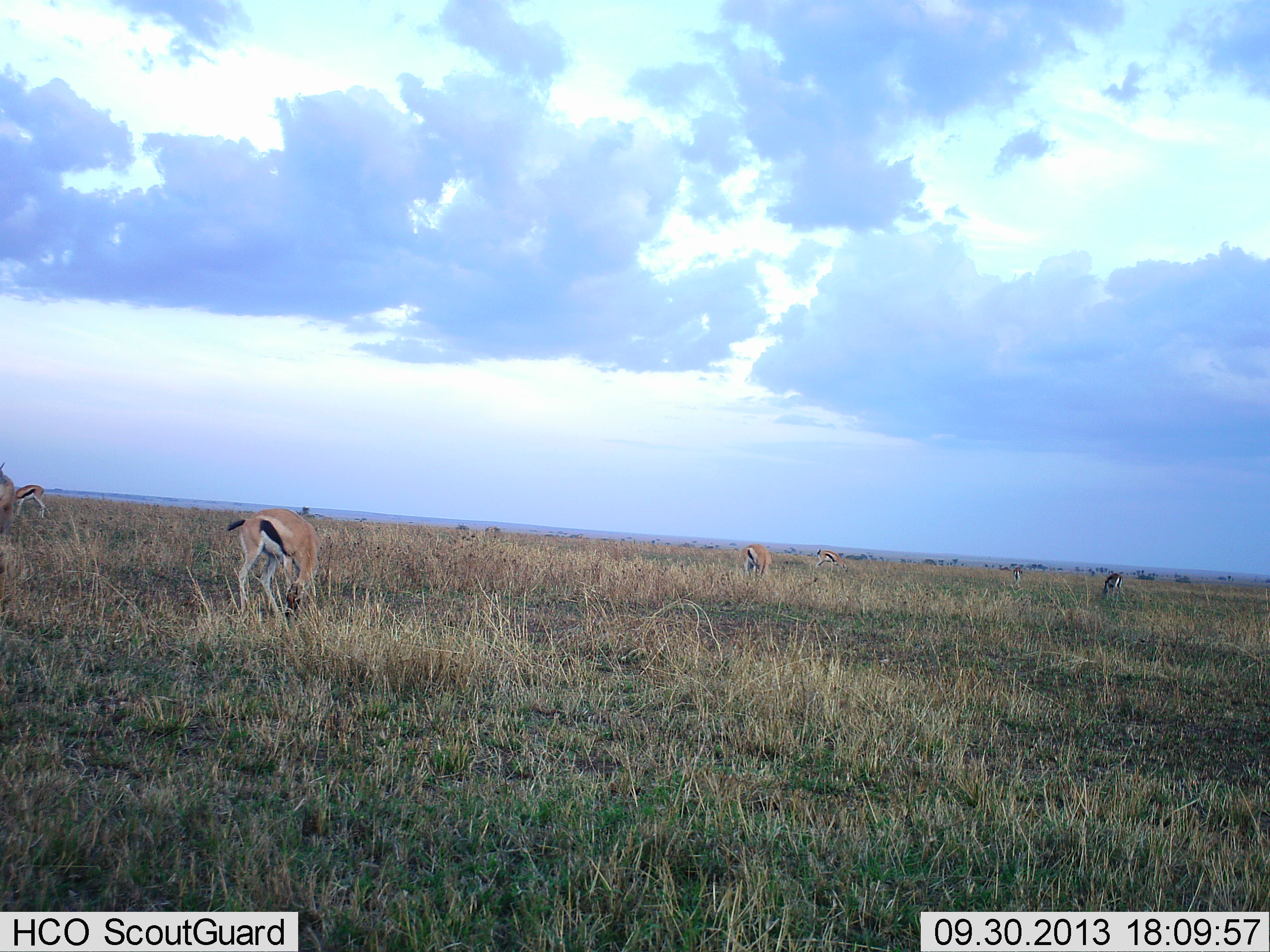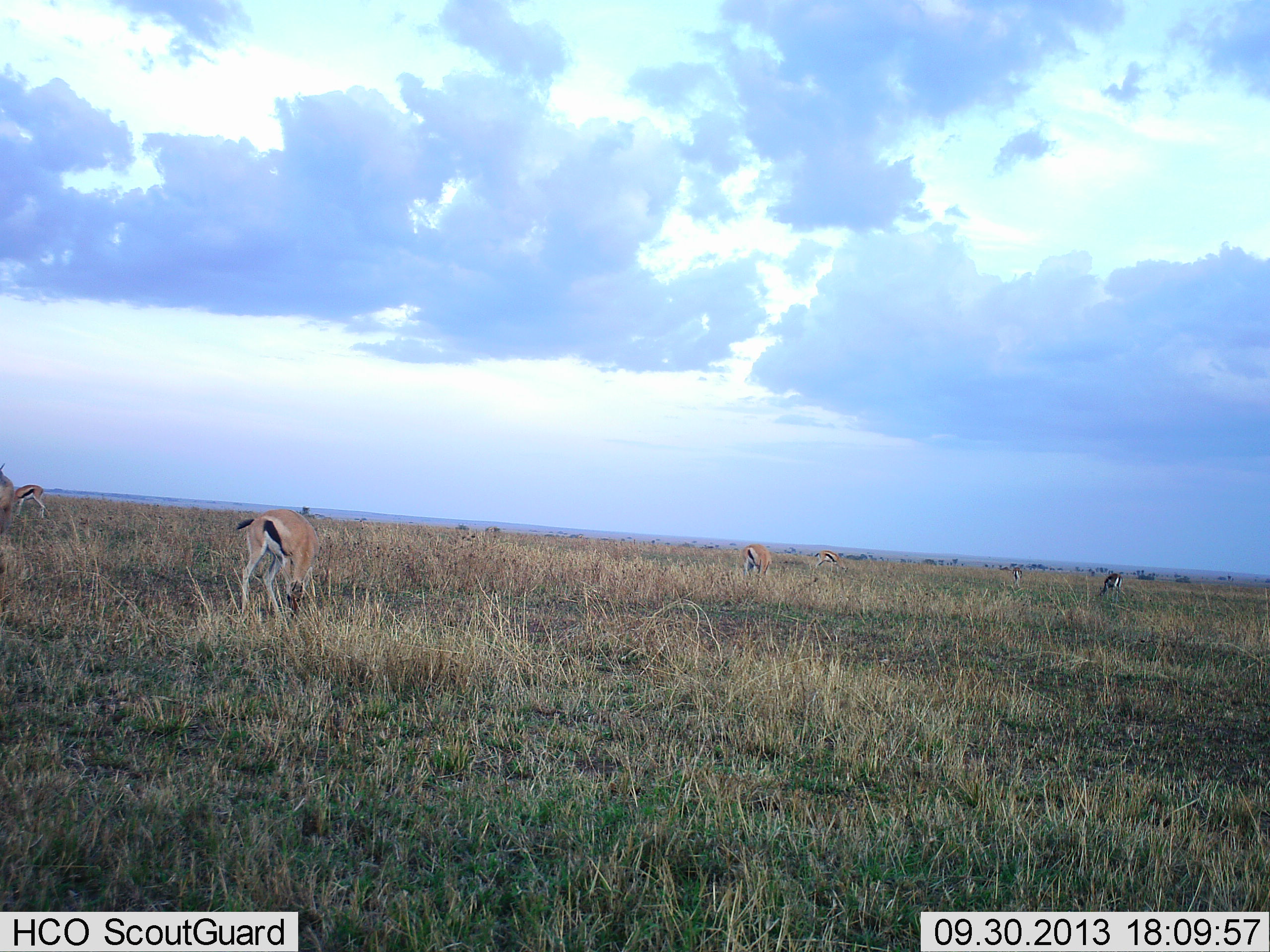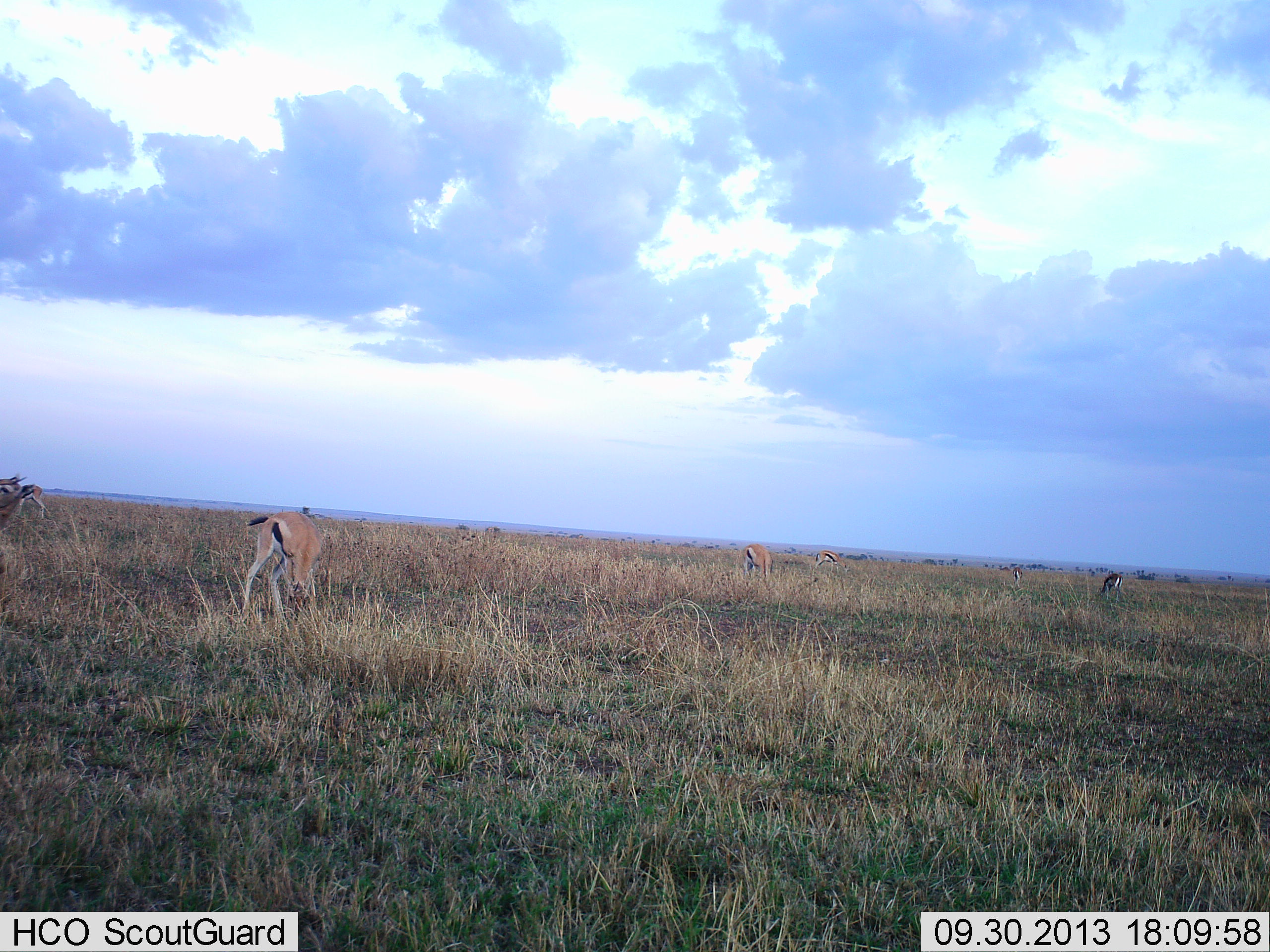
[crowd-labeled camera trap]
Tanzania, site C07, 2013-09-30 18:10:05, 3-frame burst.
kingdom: Animalia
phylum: Chordata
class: Mammalia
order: Artiodactyla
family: Bovidae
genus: Eudorcas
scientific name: Eudorcas thomsonii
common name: thomson's gazelle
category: gazellethomsons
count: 6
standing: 39%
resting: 0%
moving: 6%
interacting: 0%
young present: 0%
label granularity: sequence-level